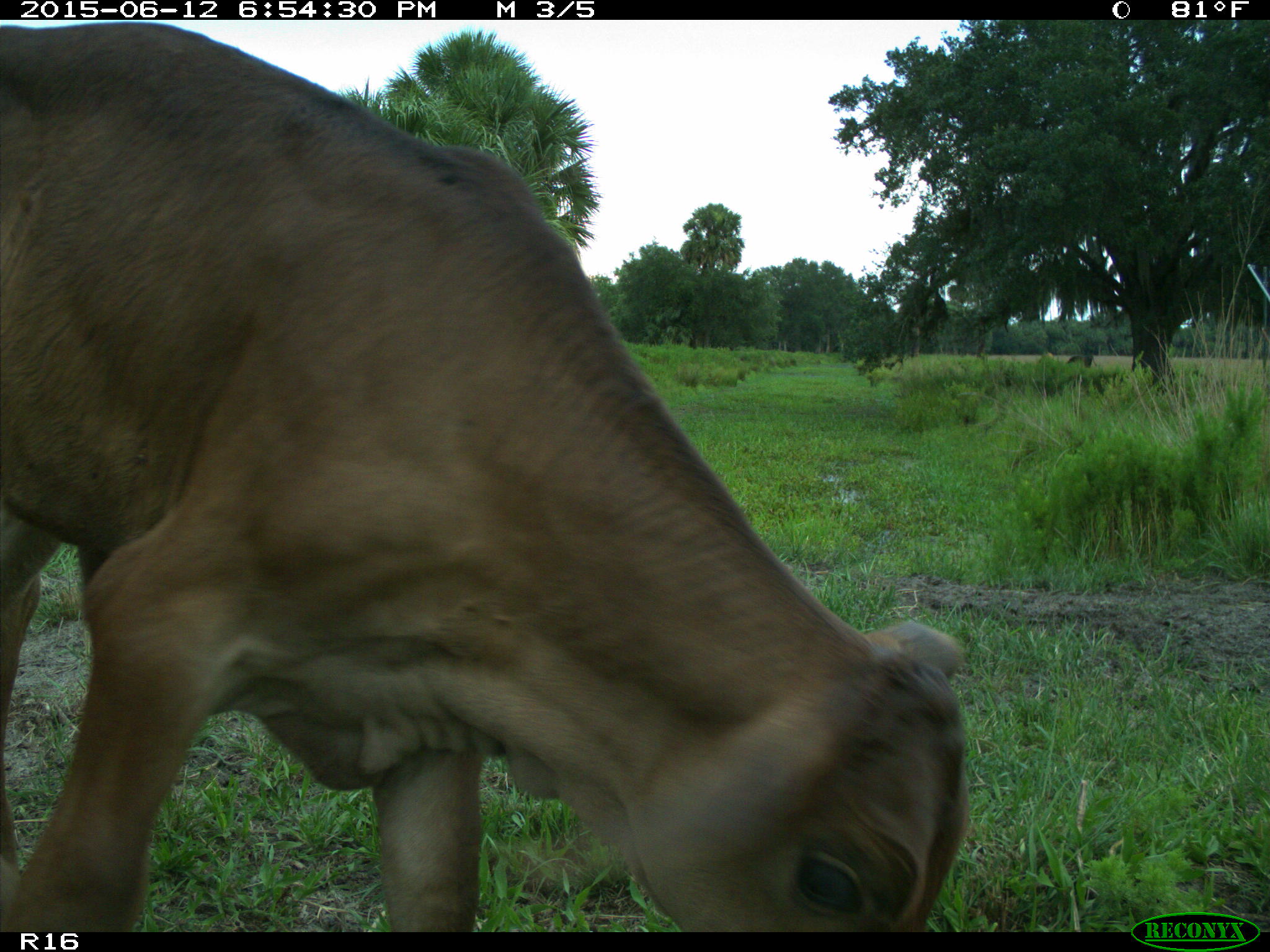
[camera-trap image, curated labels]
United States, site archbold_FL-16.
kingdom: Animalia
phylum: Chordata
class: Mammalia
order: Artiodactyla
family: Bovidae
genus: Bos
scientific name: Bos taurus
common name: domestic cow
Bos taurus (domestic cow).